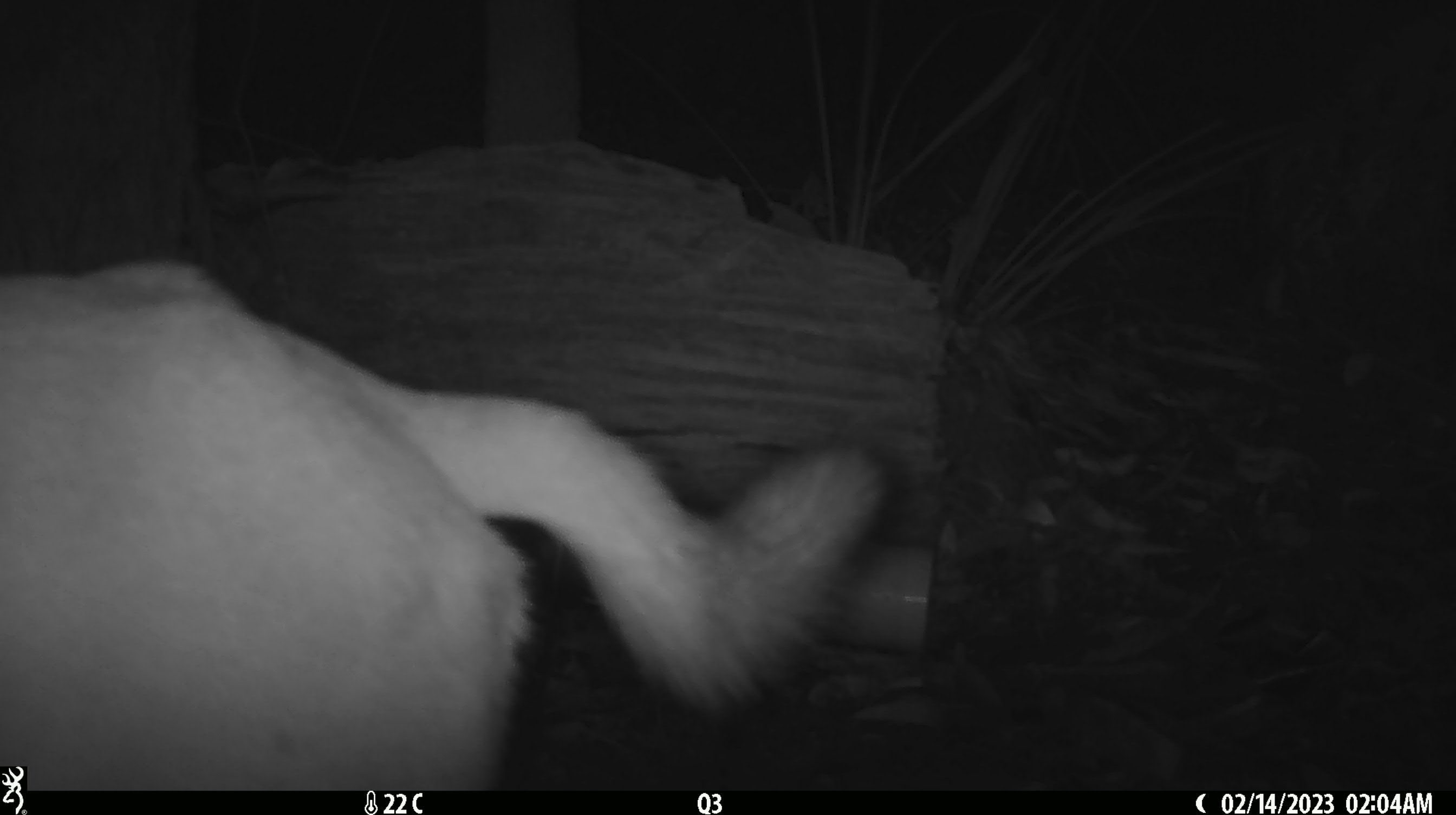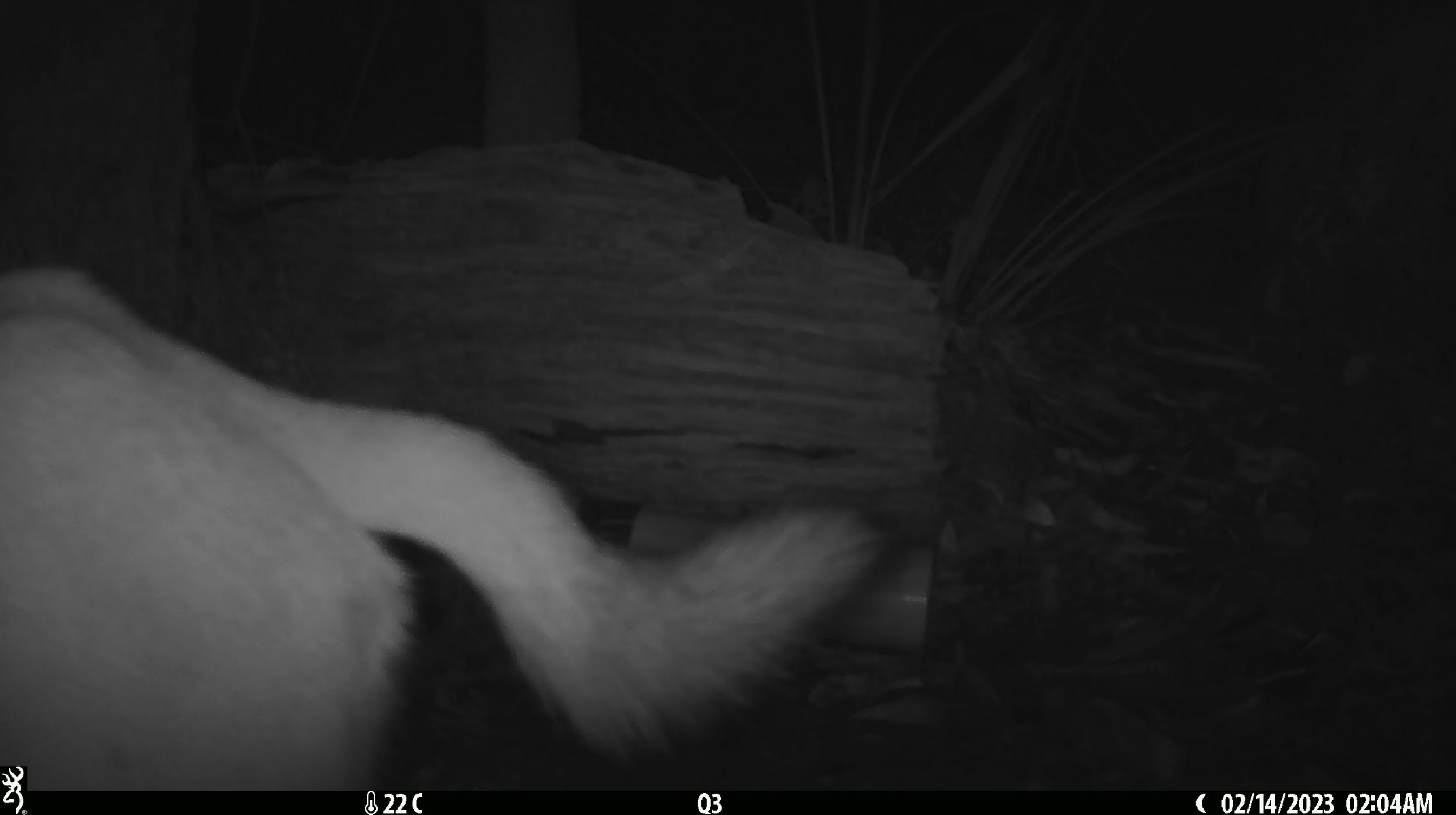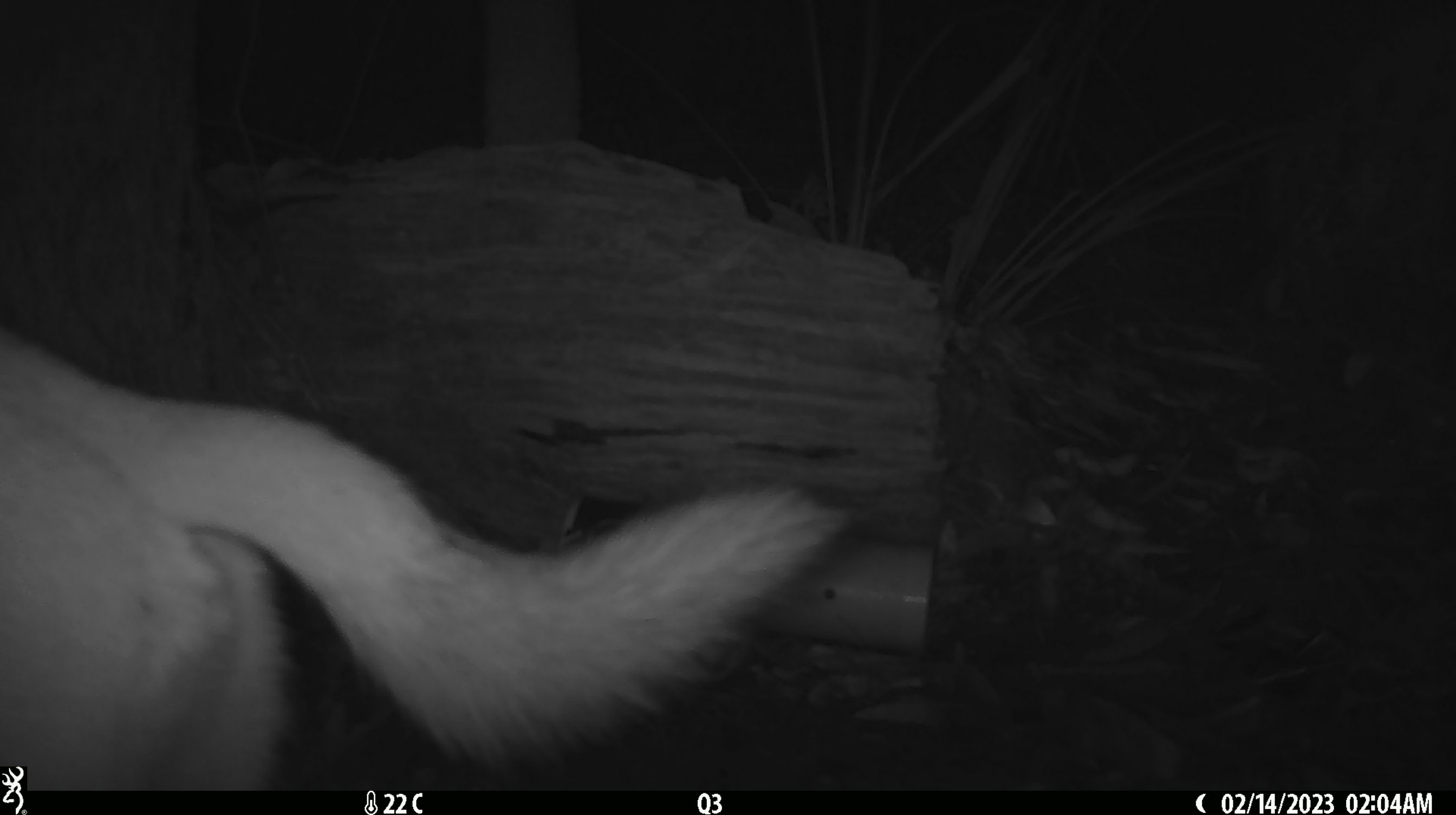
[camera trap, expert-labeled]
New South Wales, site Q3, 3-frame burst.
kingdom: Animalia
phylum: Chordata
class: Mammalia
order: Carnivora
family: Canidae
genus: Canis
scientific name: Canis familiaris dingo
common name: dingo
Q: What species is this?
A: Dingo (Canis familiaris dingo).